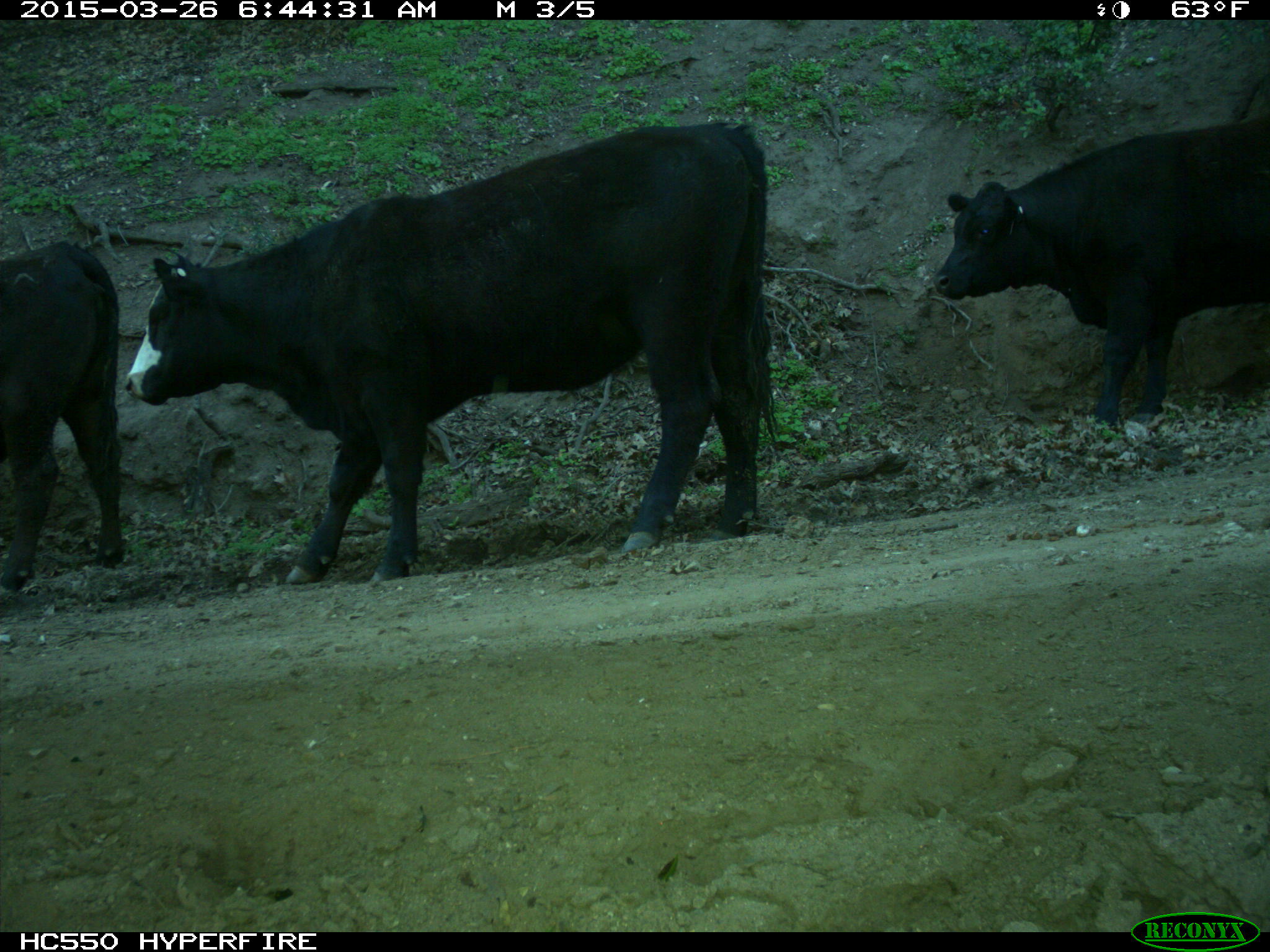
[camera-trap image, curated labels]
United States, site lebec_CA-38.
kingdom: Animalia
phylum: Chordata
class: Mammalia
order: Artiodactyla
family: Bovidae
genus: Bos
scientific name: Bos taurus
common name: domestic cow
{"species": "Bos taurus (domestic cow)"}